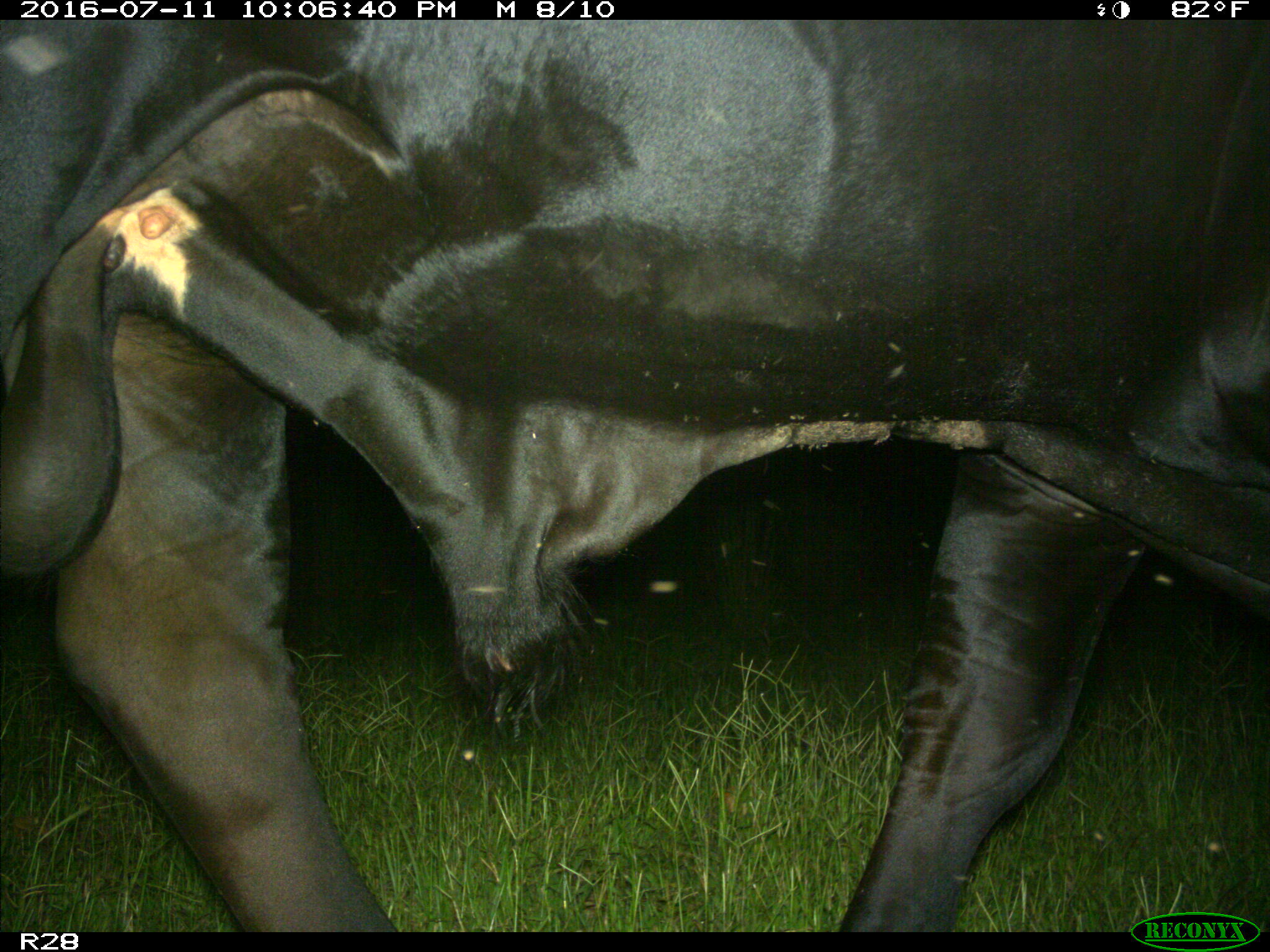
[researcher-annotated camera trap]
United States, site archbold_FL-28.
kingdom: Animalia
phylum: Chordata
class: Mammalia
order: Artiodactyla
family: Bovidae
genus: Bos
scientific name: Bos taurus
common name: domestic cow